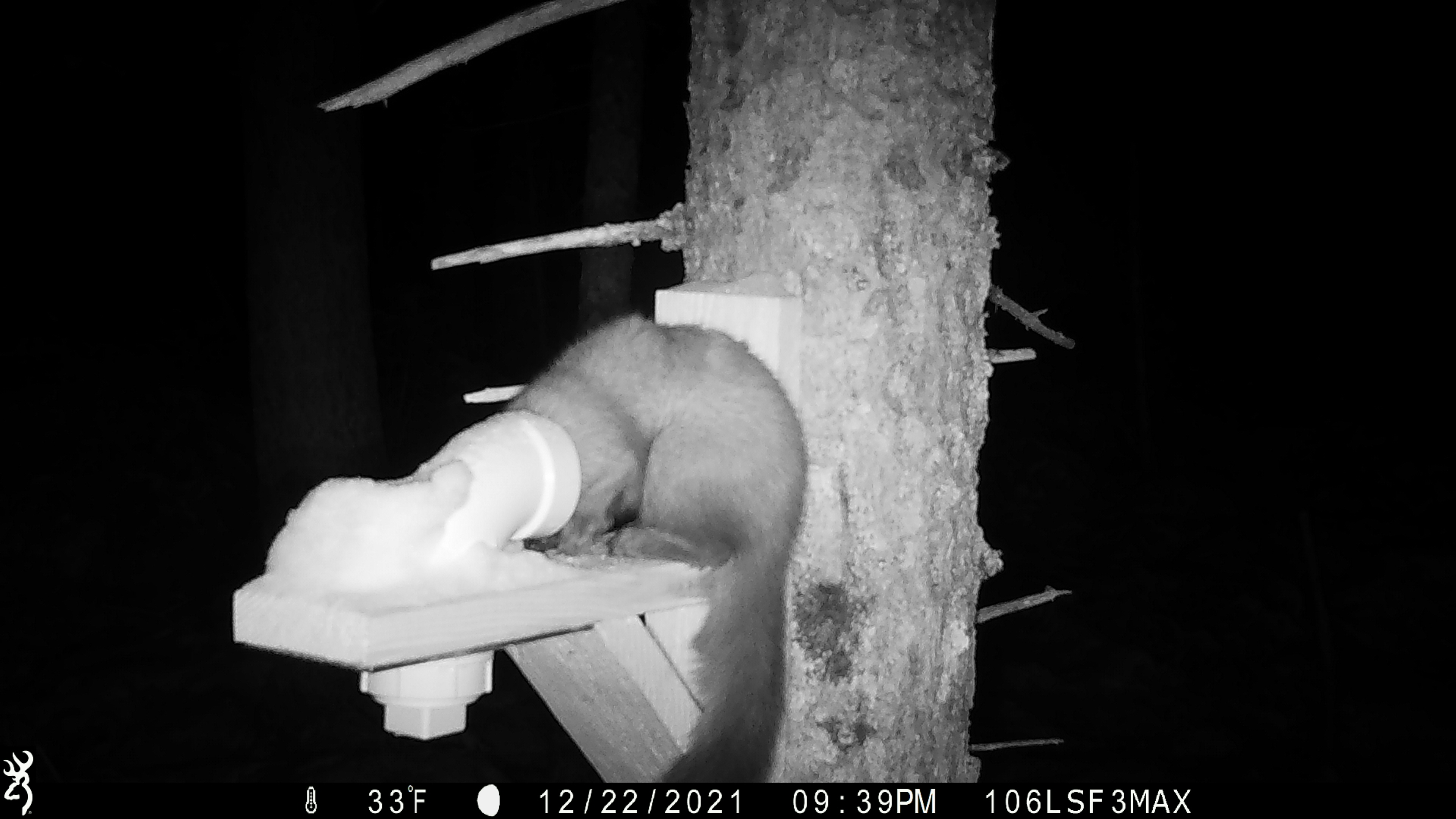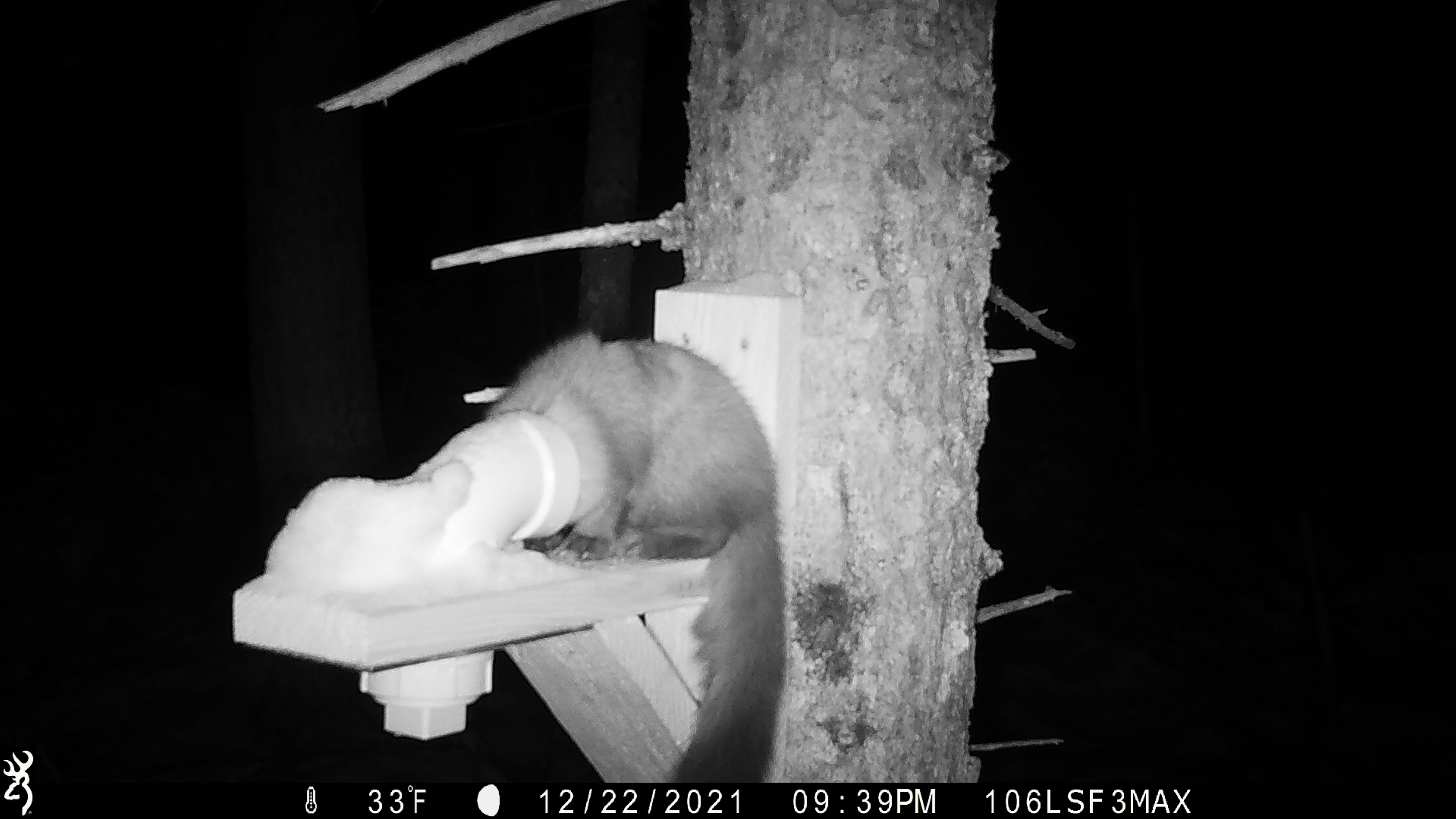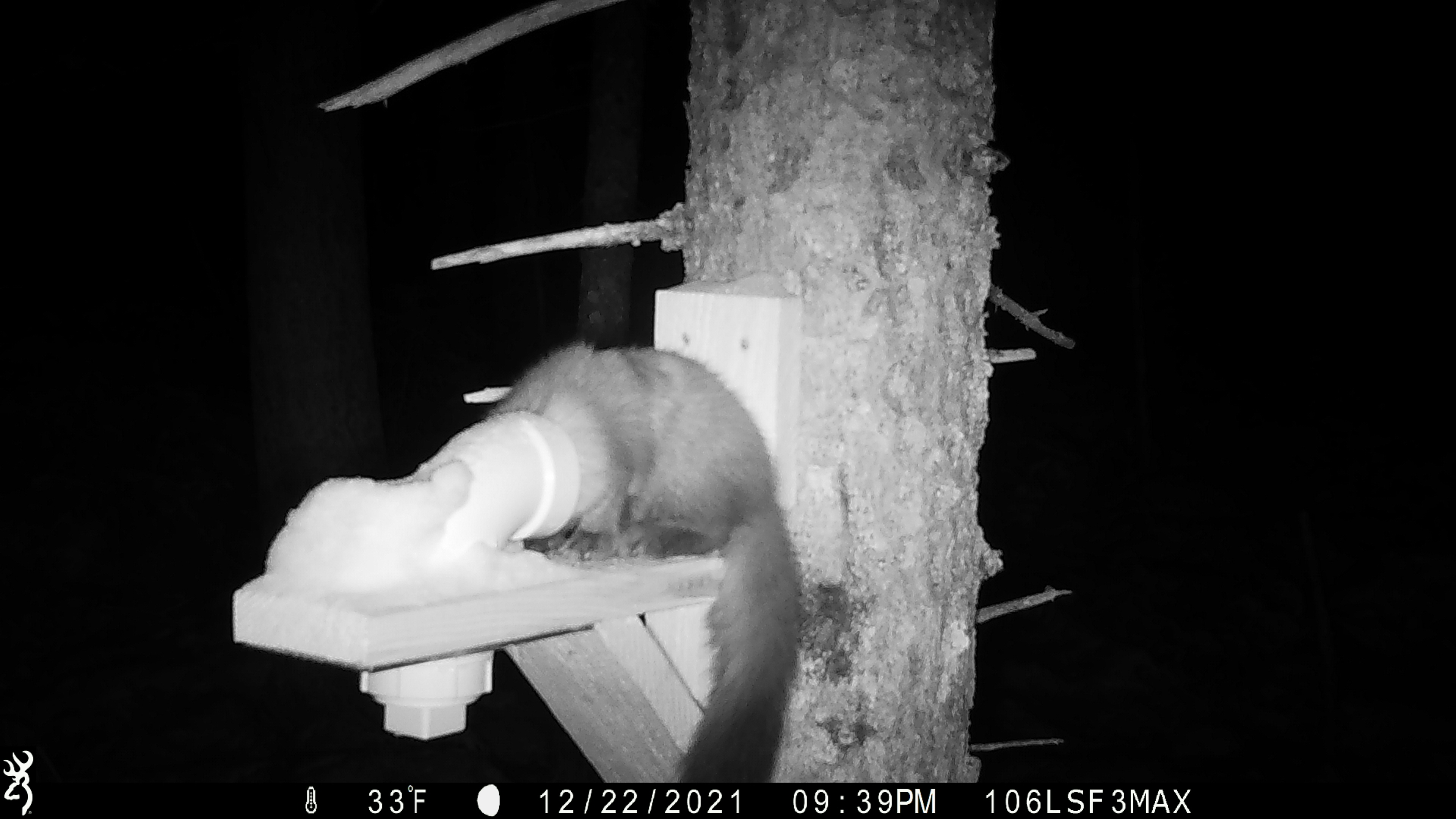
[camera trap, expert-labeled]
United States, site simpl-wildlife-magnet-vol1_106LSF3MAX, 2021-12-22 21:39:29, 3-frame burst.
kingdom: Animalia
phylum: Chordata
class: Mammalia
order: Carnivora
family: Mustelidae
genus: Martes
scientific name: Martes americana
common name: american marten